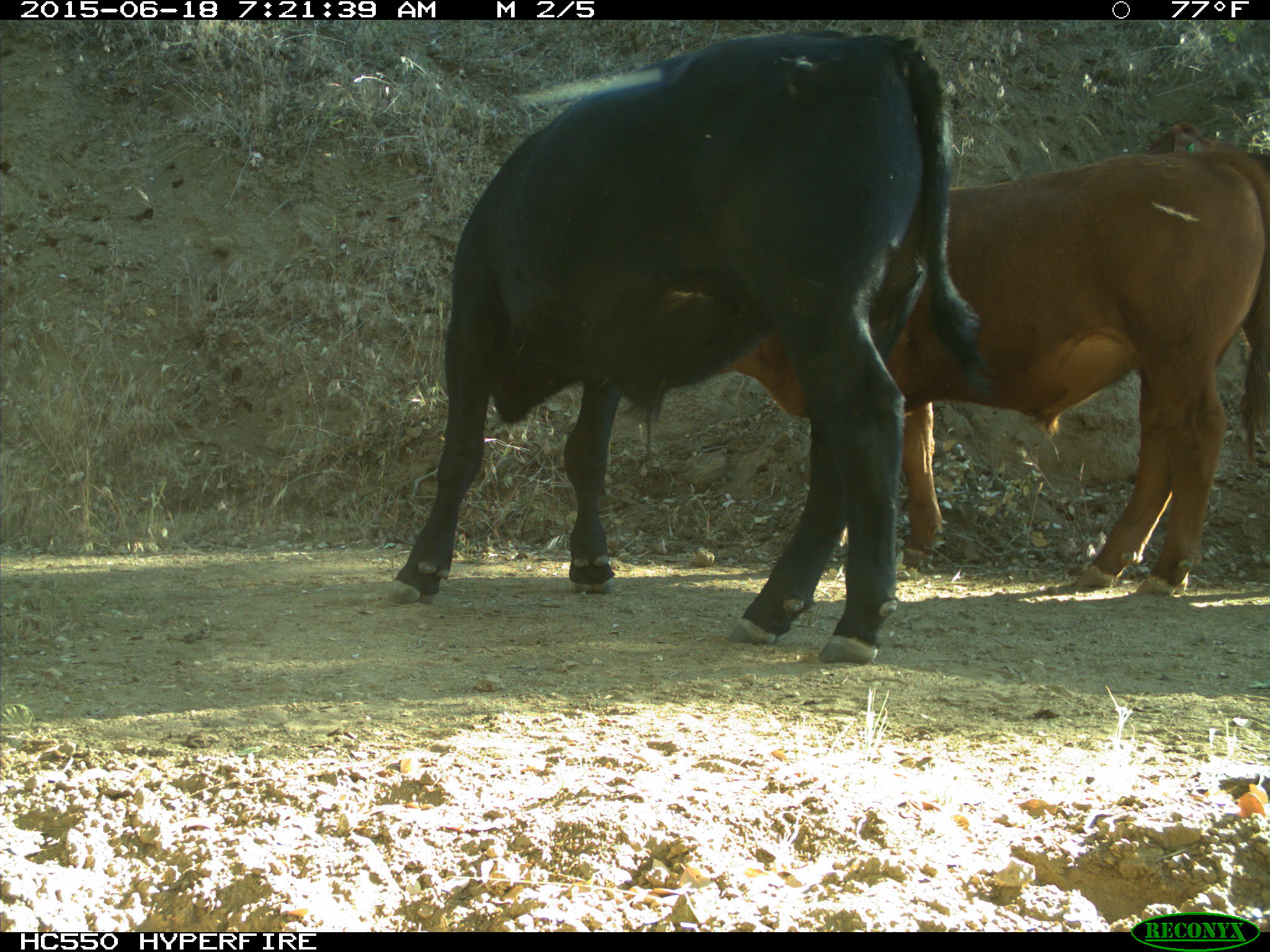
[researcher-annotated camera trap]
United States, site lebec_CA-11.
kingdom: Animalia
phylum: Chordata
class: Mammalia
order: Artiodactyla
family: Bovidae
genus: Bos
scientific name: Bos taurus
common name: domestic cow